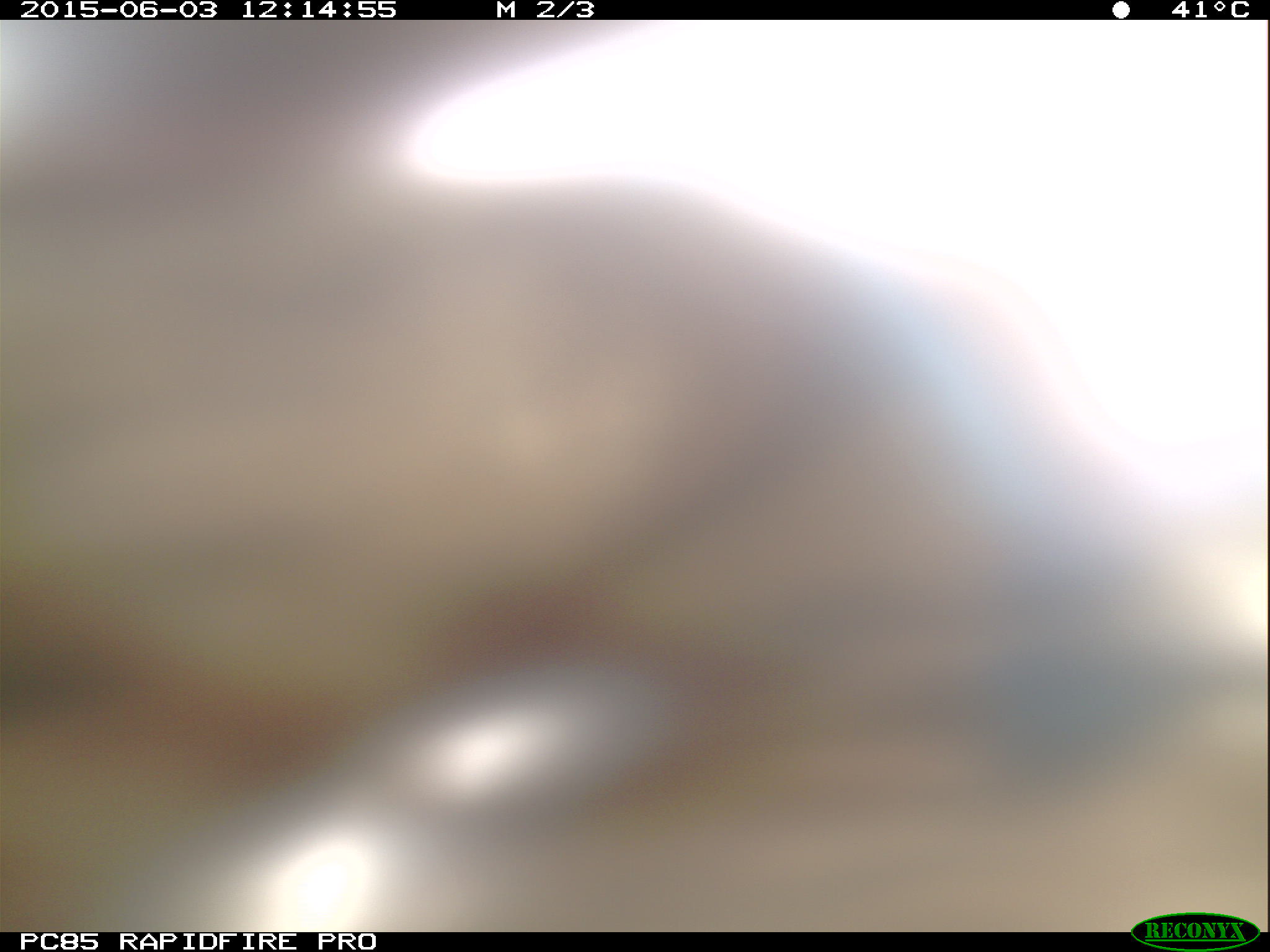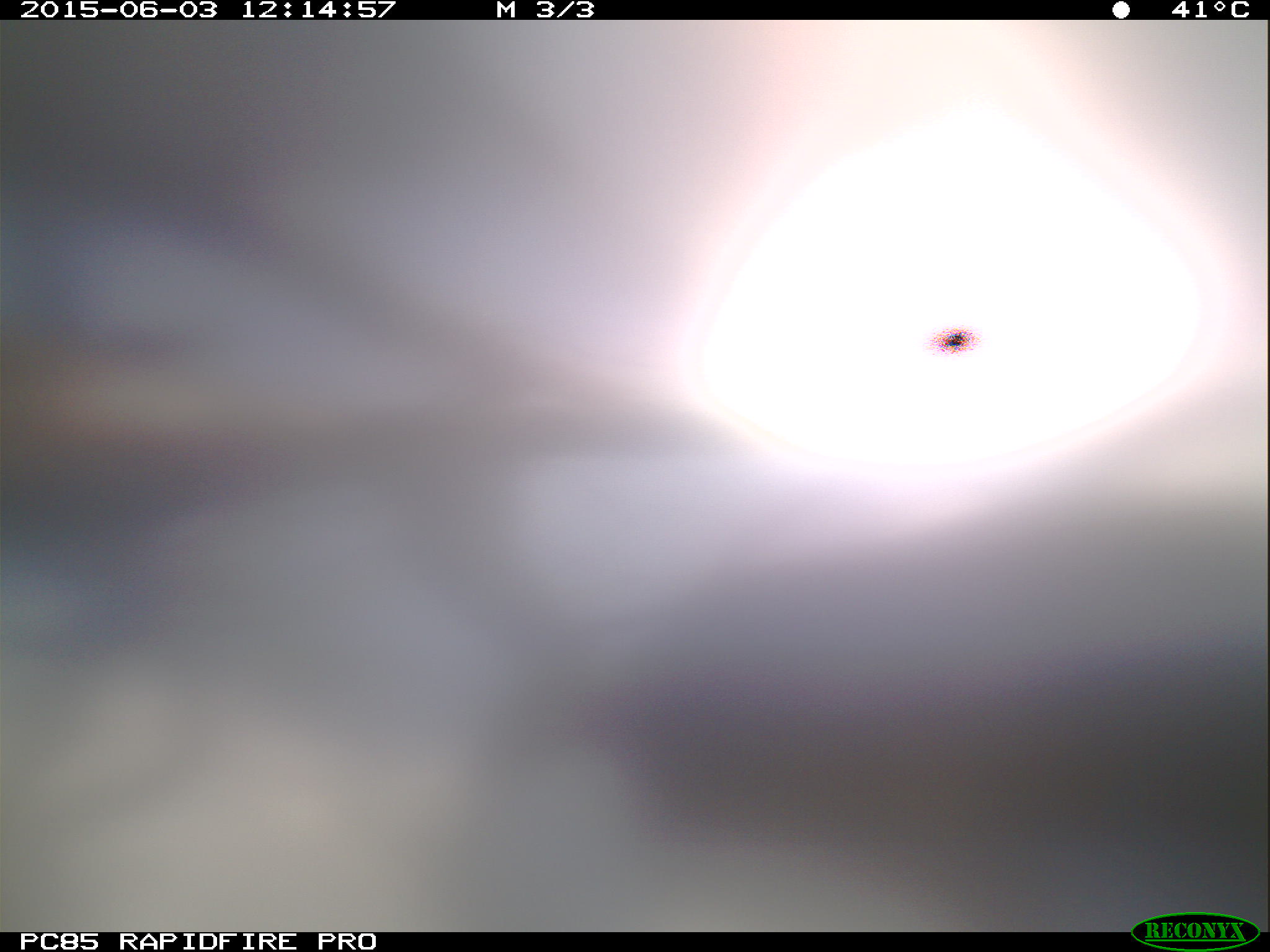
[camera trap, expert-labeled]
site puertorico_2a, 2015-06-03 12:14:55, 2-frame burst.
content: unidentified animal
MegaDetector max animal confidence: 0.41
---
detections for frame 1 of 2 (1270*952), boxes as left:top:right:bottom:
unknown: 0:19:1270:920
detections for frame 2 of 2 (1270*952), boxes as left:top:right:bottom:
unknown: 17:410:1269:906